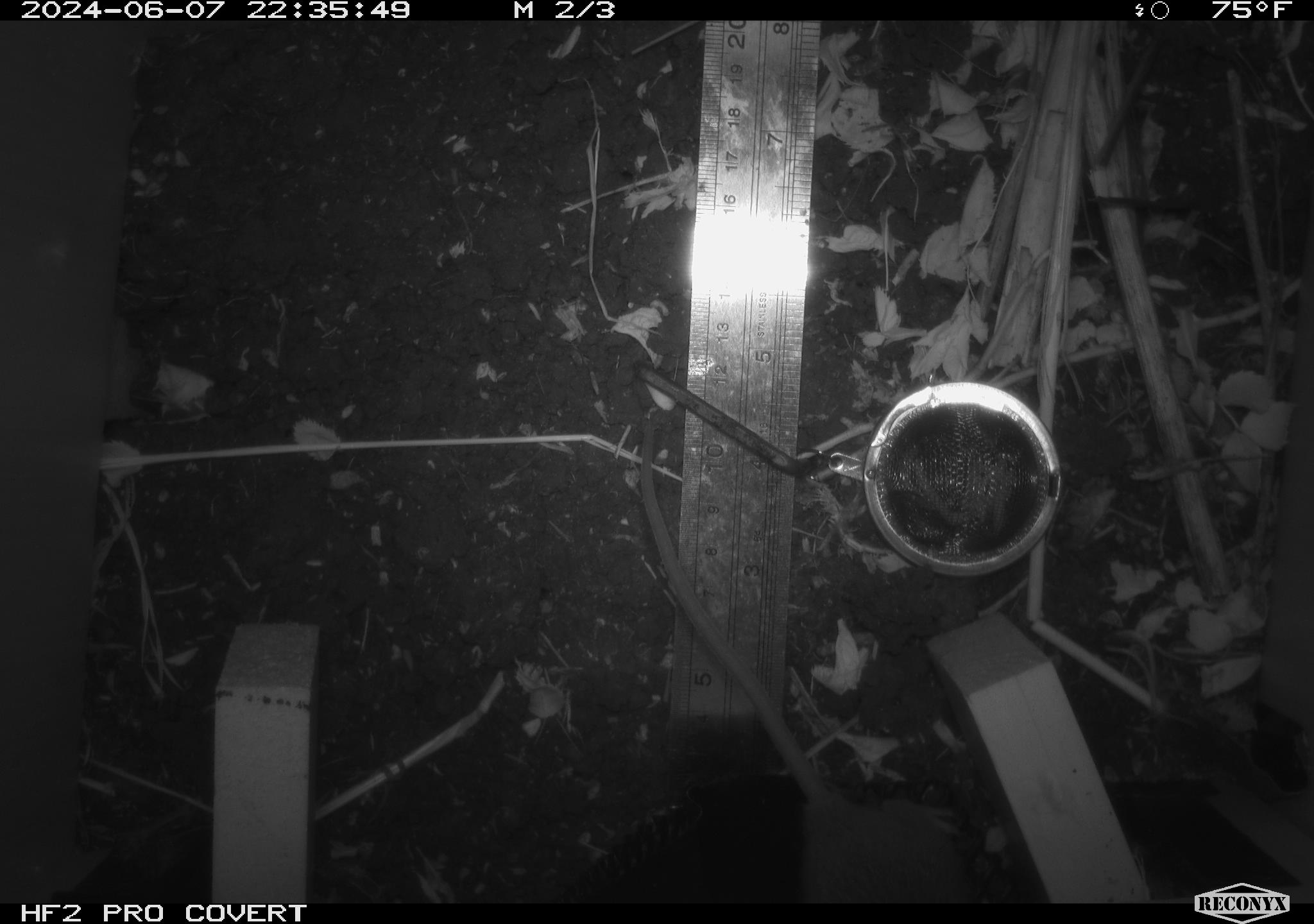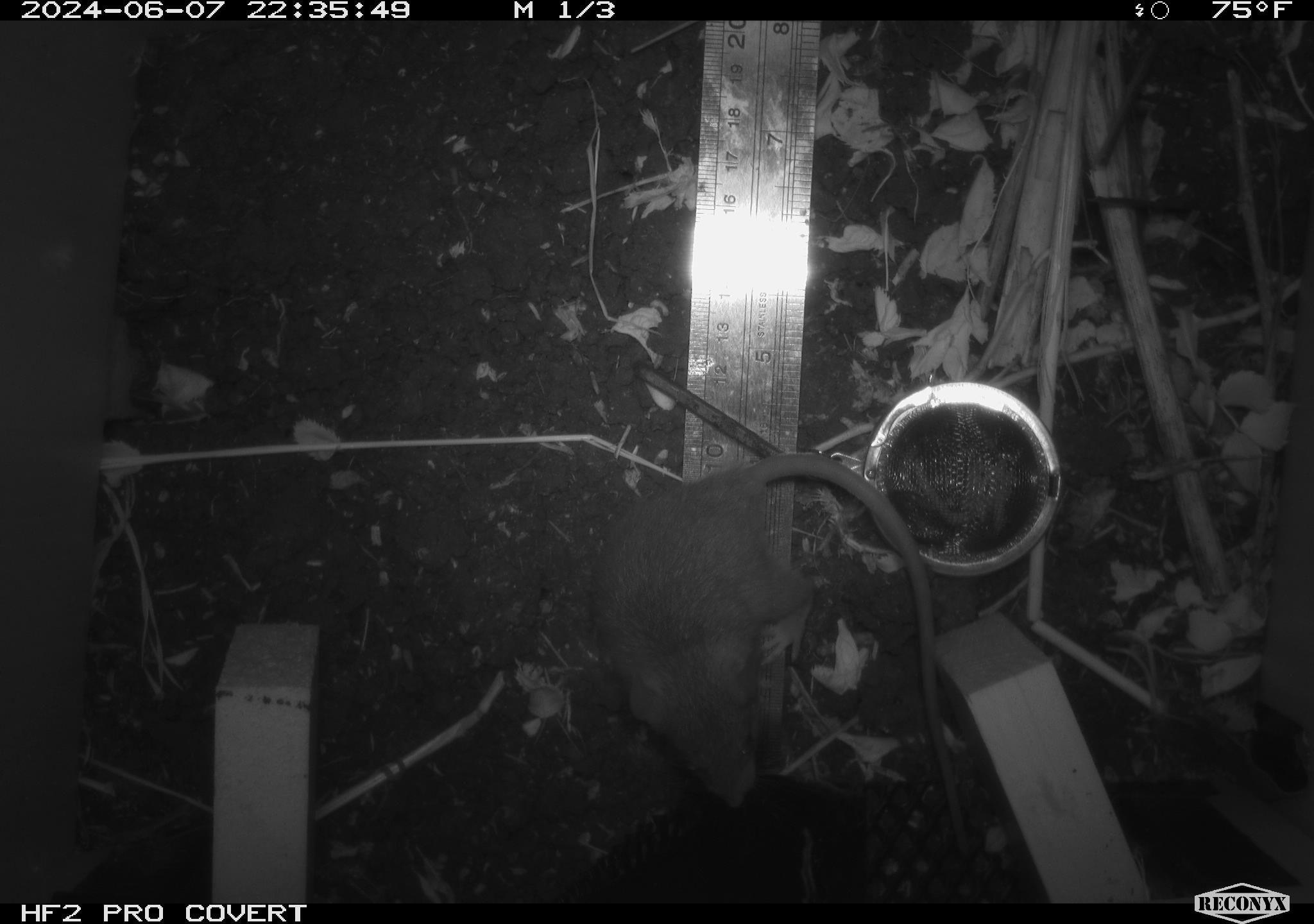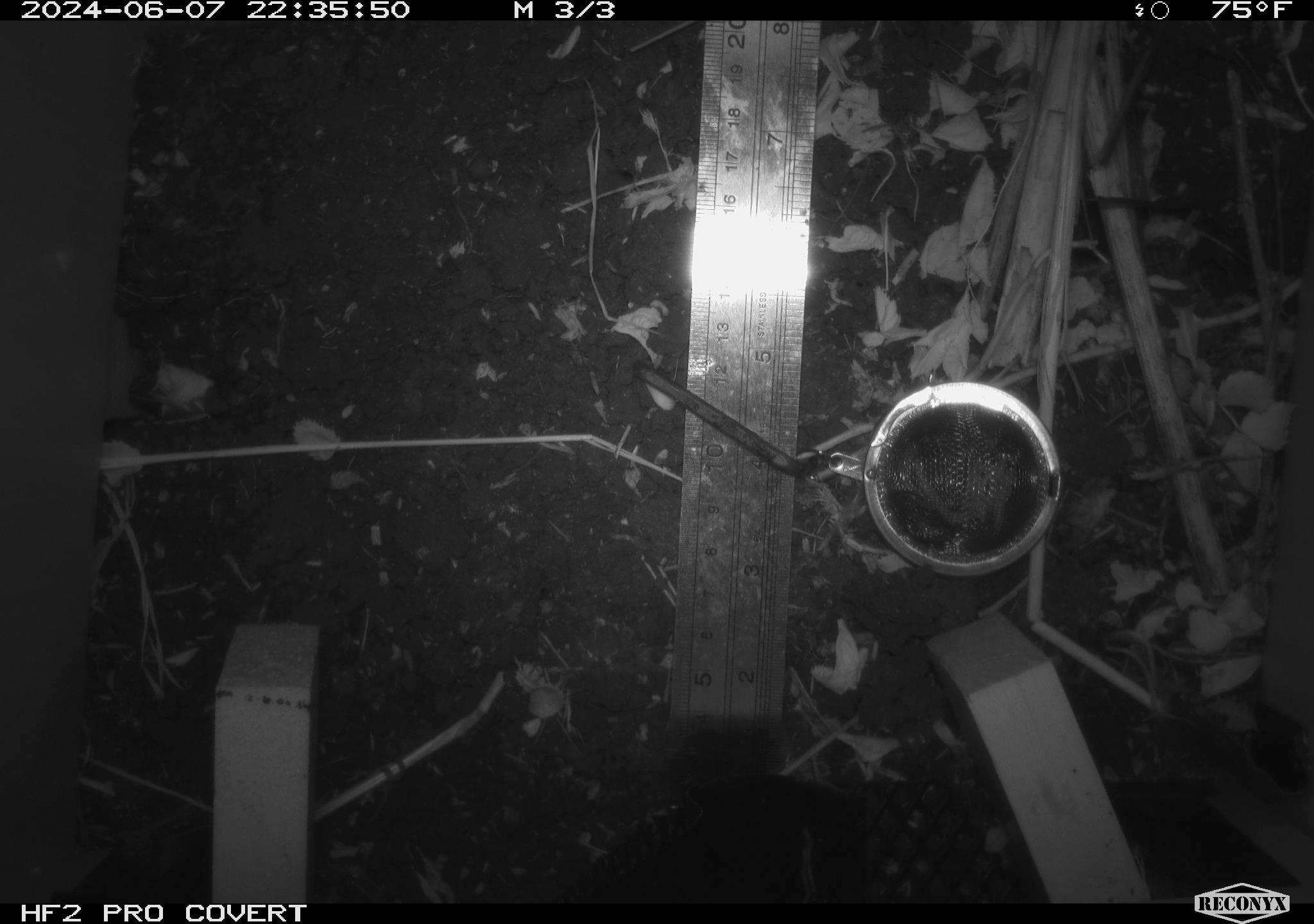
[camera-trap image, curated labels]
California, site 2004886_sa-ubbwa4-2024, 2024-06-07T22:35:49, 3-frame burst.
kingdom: Animalia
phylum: Chordata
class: Mammalia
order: Rodentia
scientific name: Rodentia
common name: woodrat or rat or mouse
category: woodrat or rat or mouse species